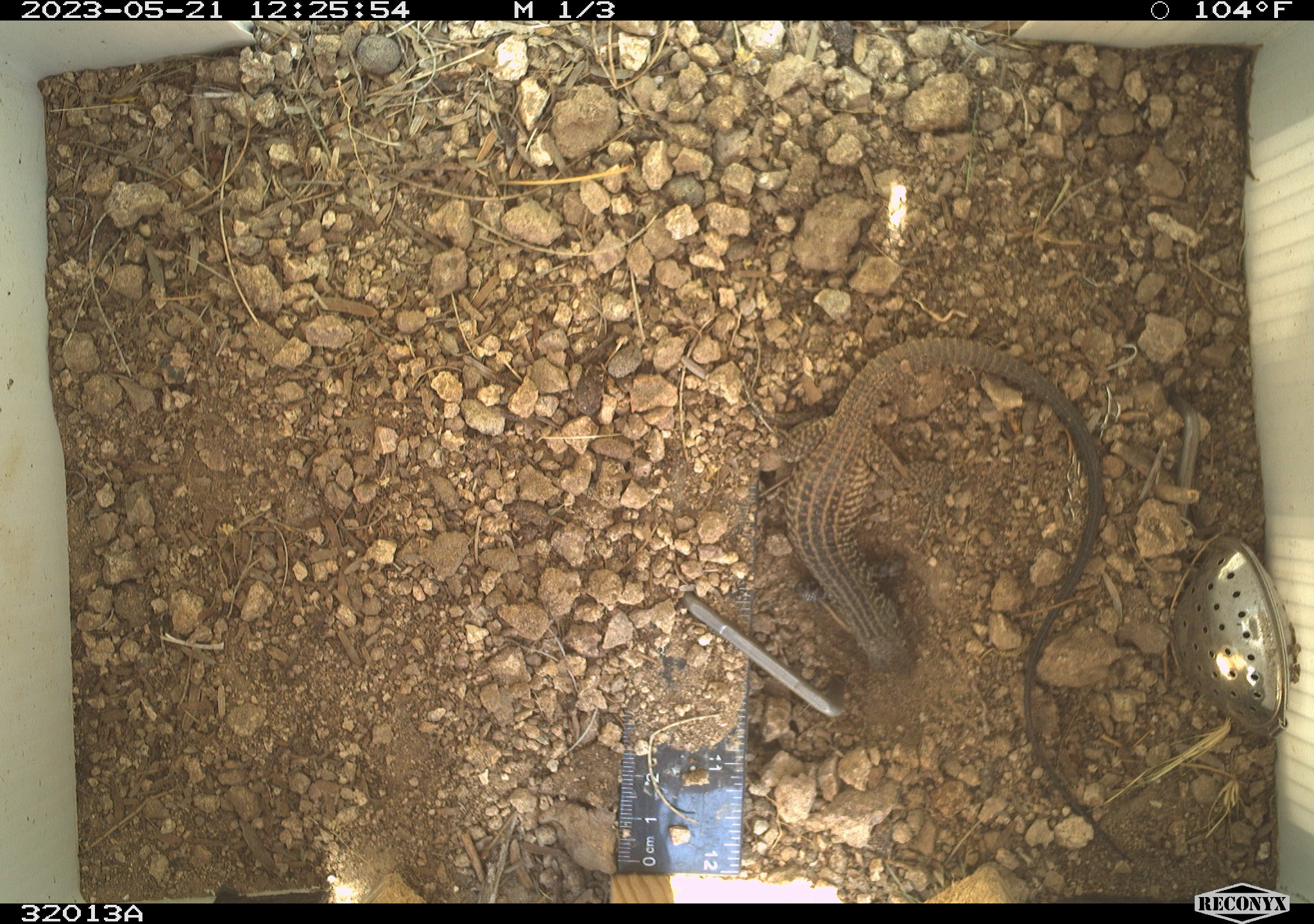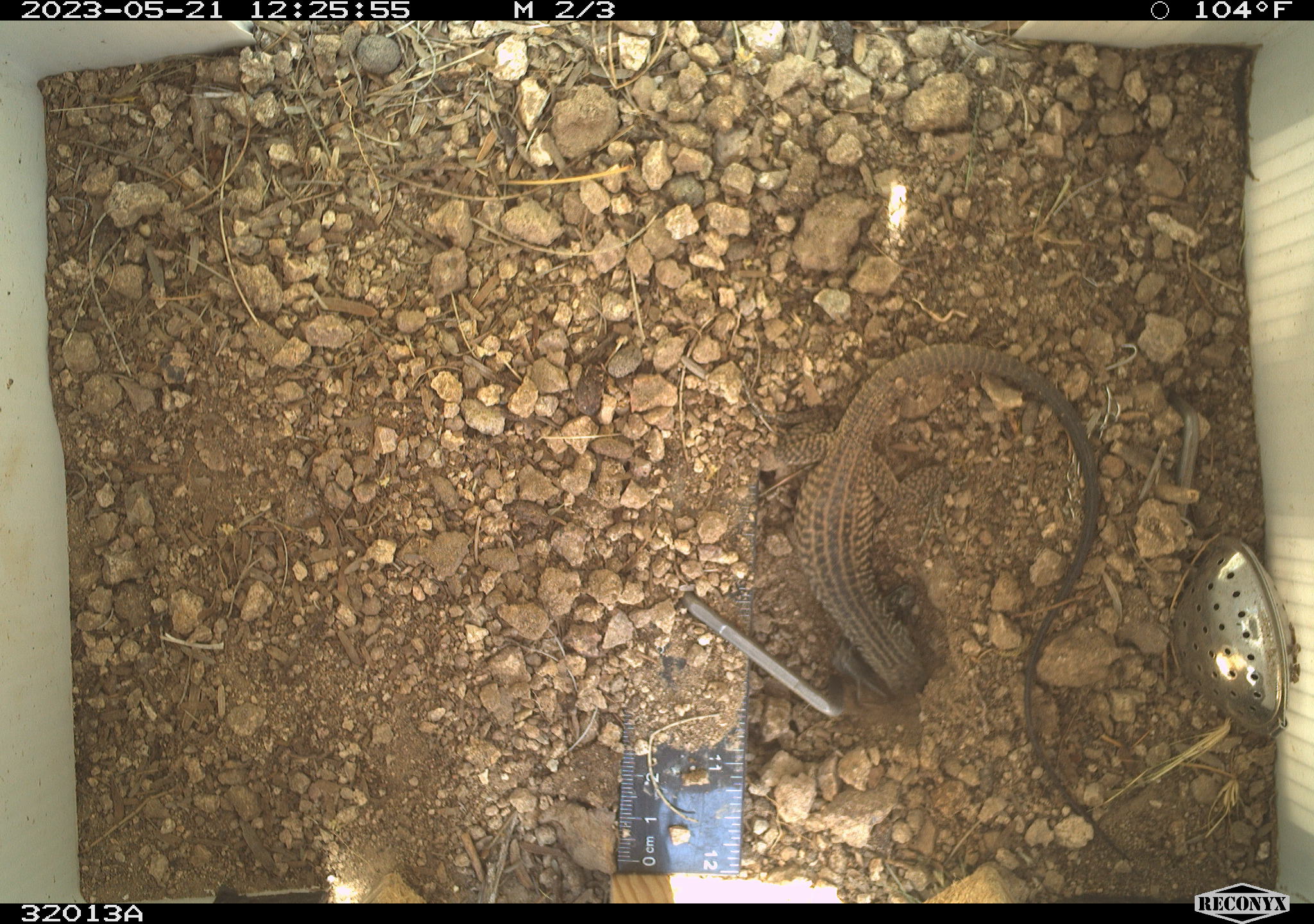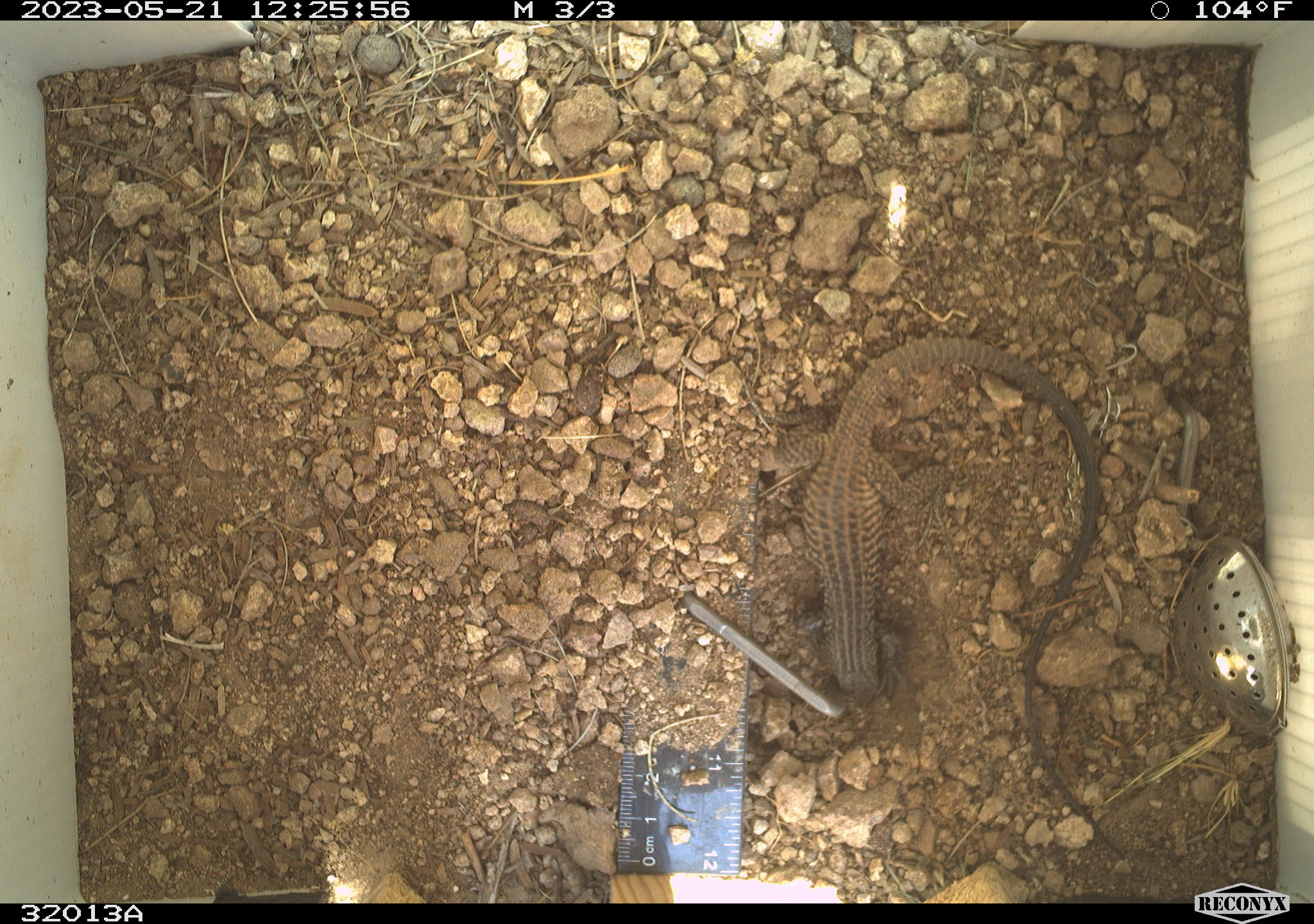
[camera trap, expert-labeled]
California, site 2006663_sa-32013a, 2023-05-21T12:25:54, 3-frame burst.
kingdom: Animalia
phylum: Chordata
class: Reptilia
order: Squamata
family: Teiidae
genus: Aspidoscelis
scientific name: Aspidoscelis tigris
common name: western whiptail